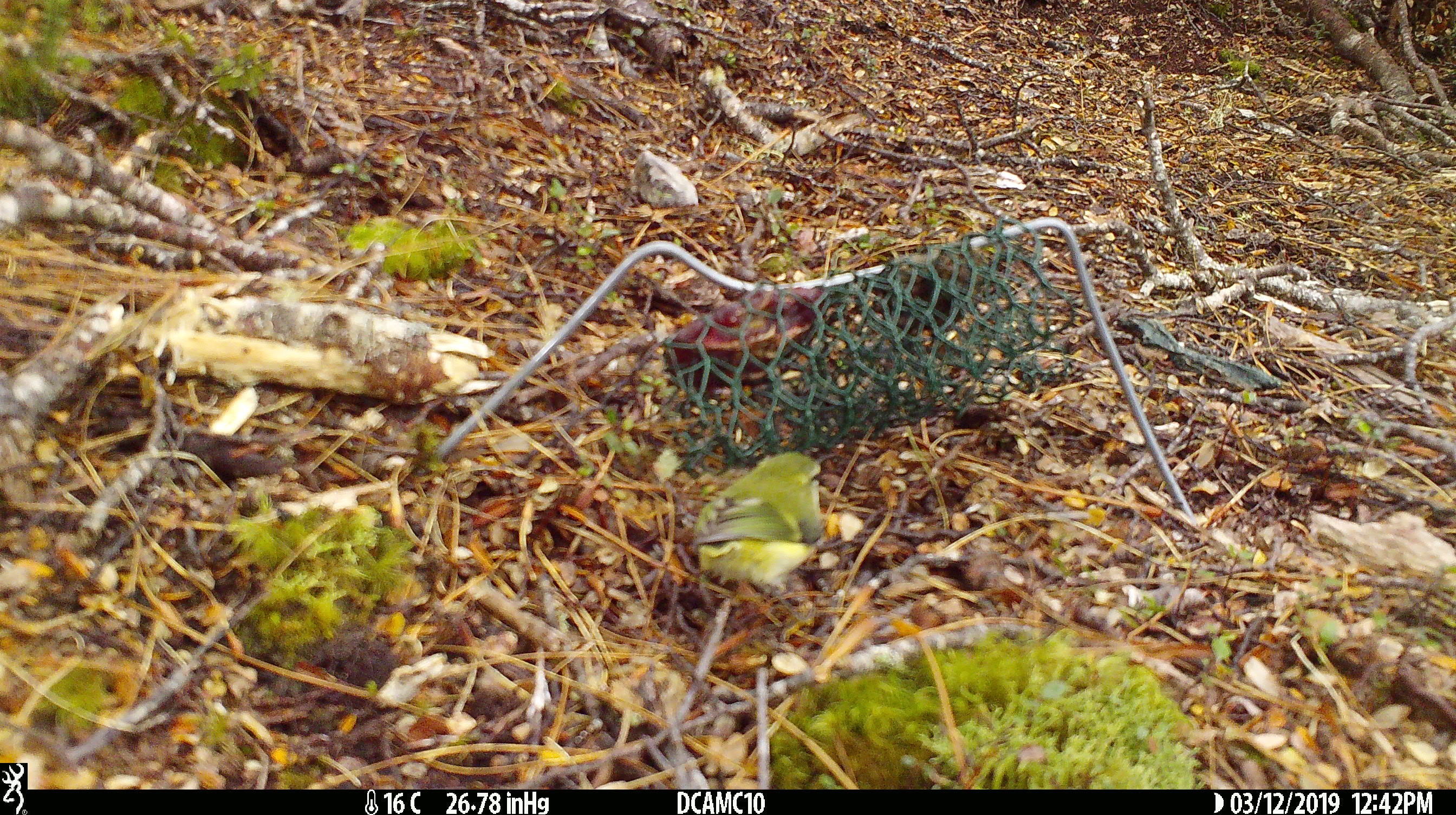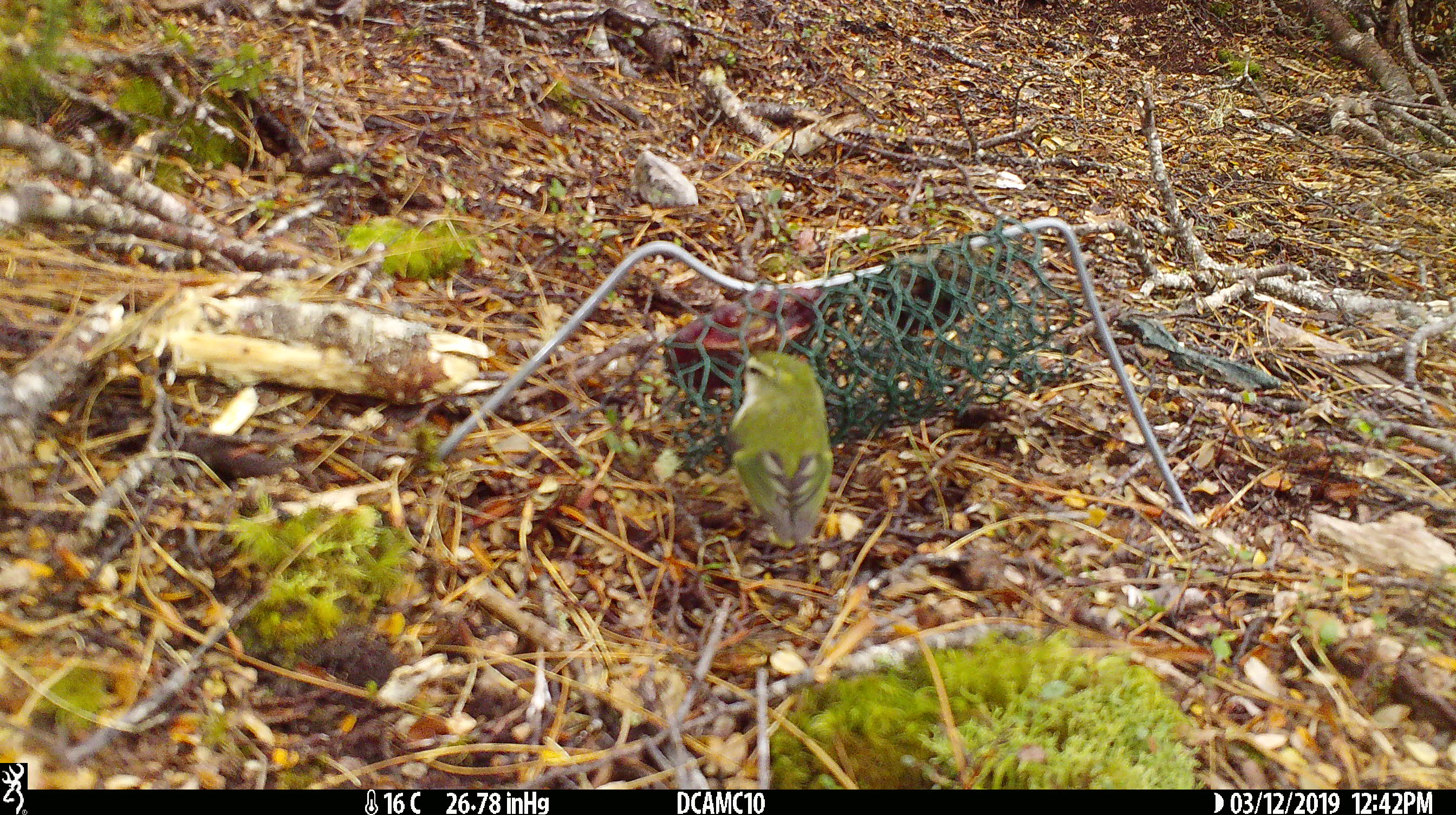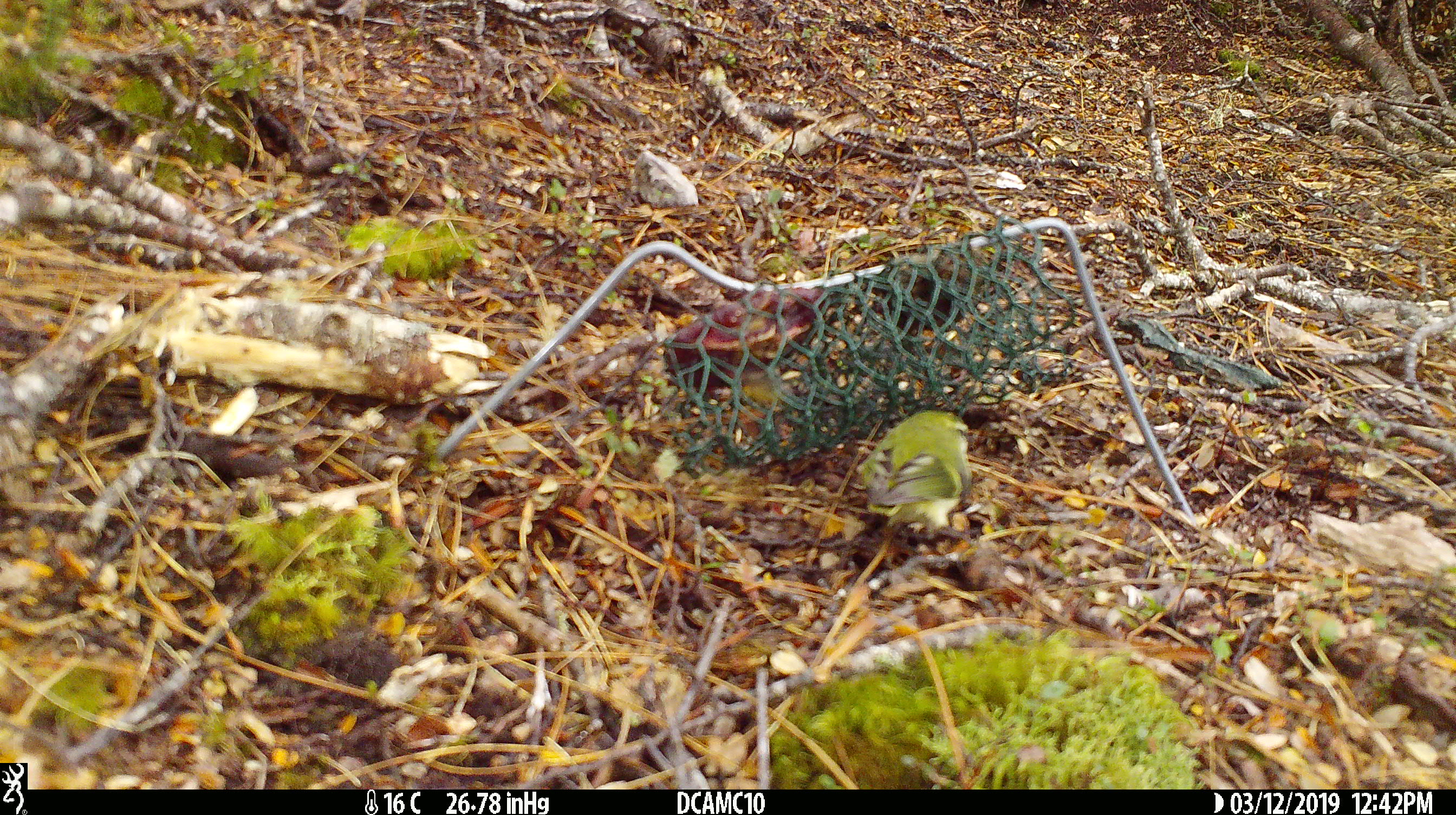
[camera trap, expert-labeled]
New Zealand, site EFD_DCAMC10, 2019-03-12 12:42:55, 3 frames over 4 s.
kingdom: Animalia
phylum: Chordata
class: Aves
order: Passeriformes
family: Acanthisittidae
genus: Acanthisitta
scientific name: Acanthisitta chloris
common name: rifleman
Rifleman (Acanthisitta chloris).